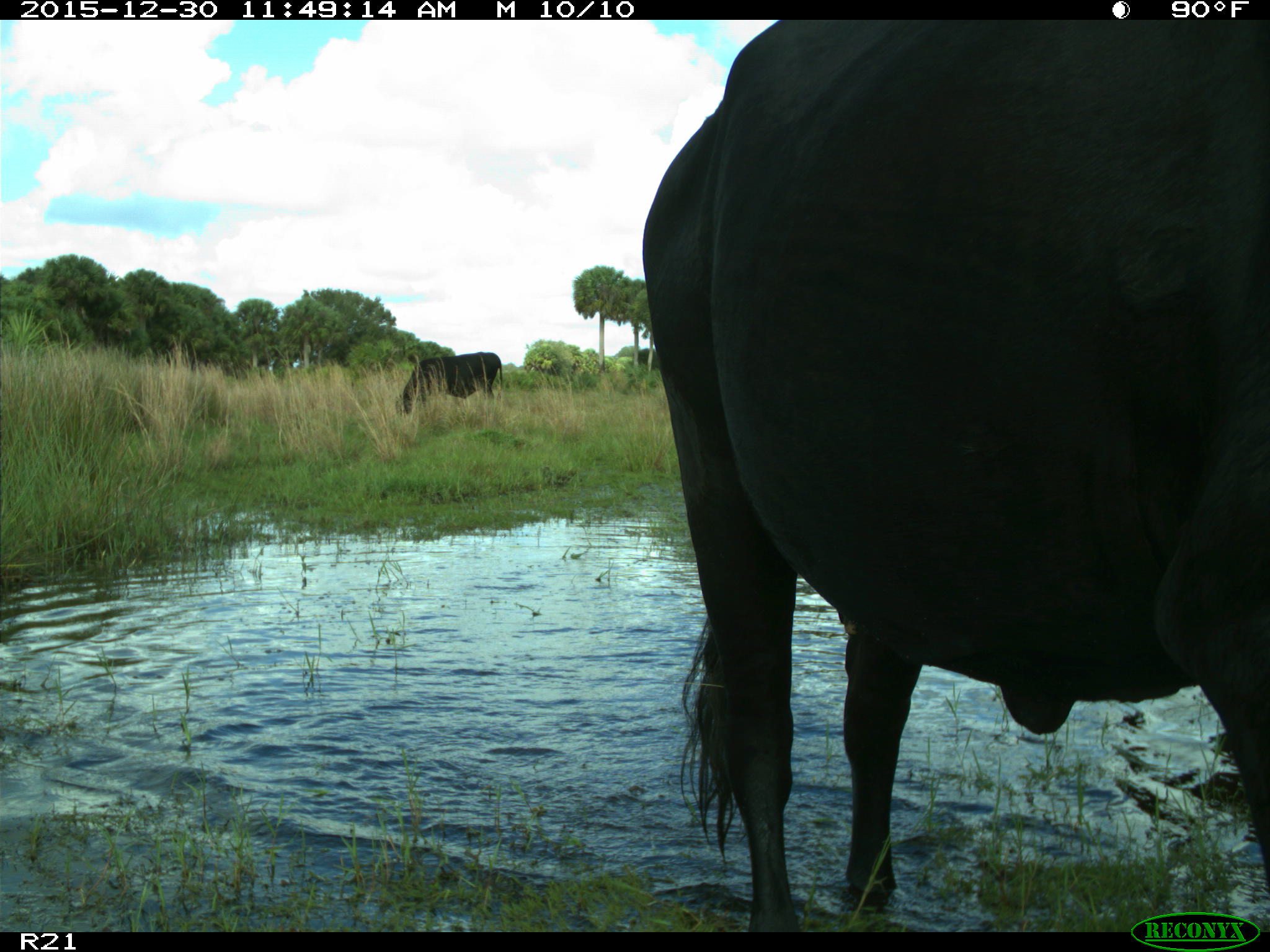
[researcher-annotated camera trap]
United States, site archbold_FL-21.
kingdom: Animalia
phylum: Chordata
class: Mammalia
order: Artiodactyla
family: Bovidae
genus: Bos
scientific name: Bos taurus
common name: domestic cow